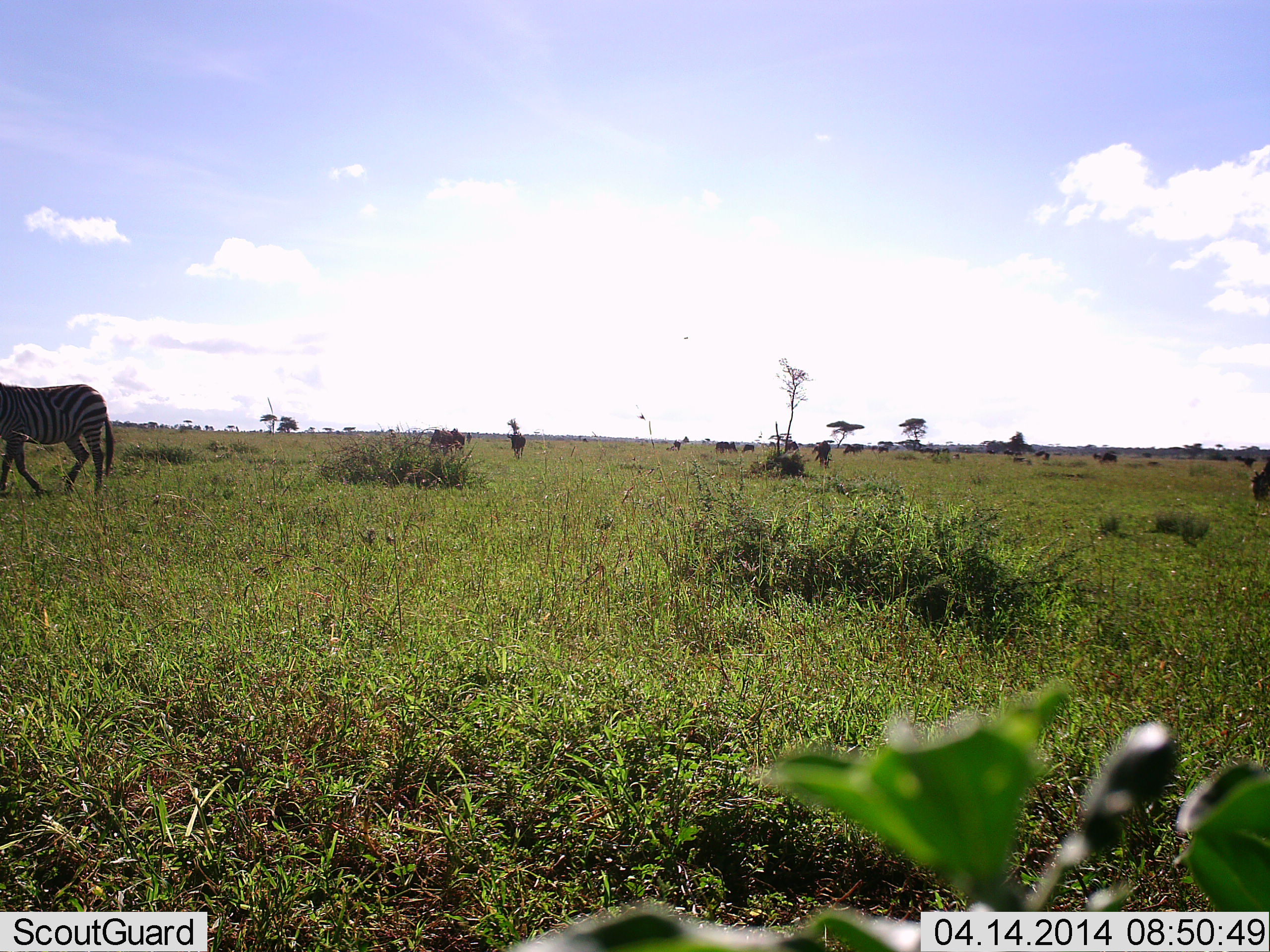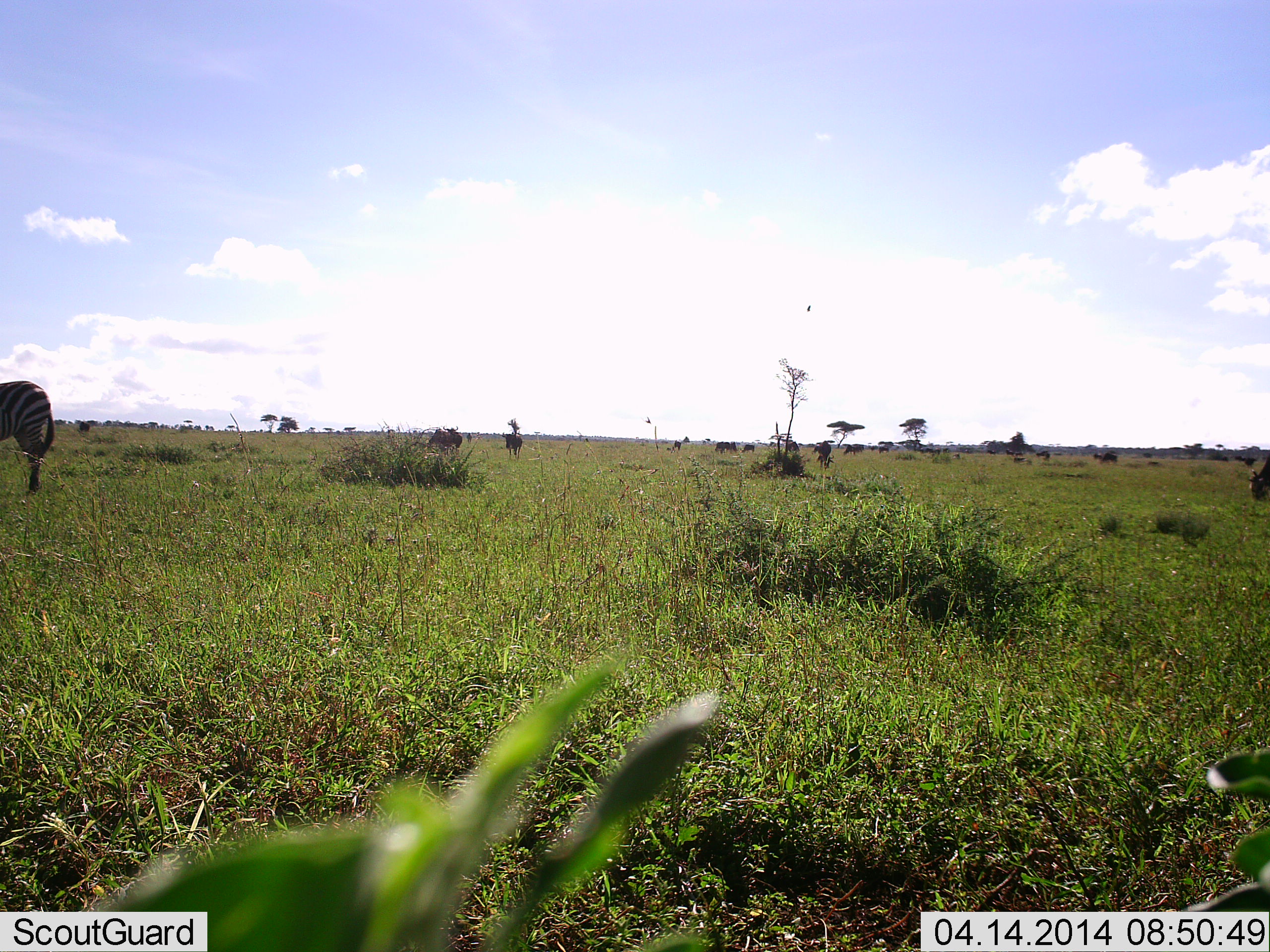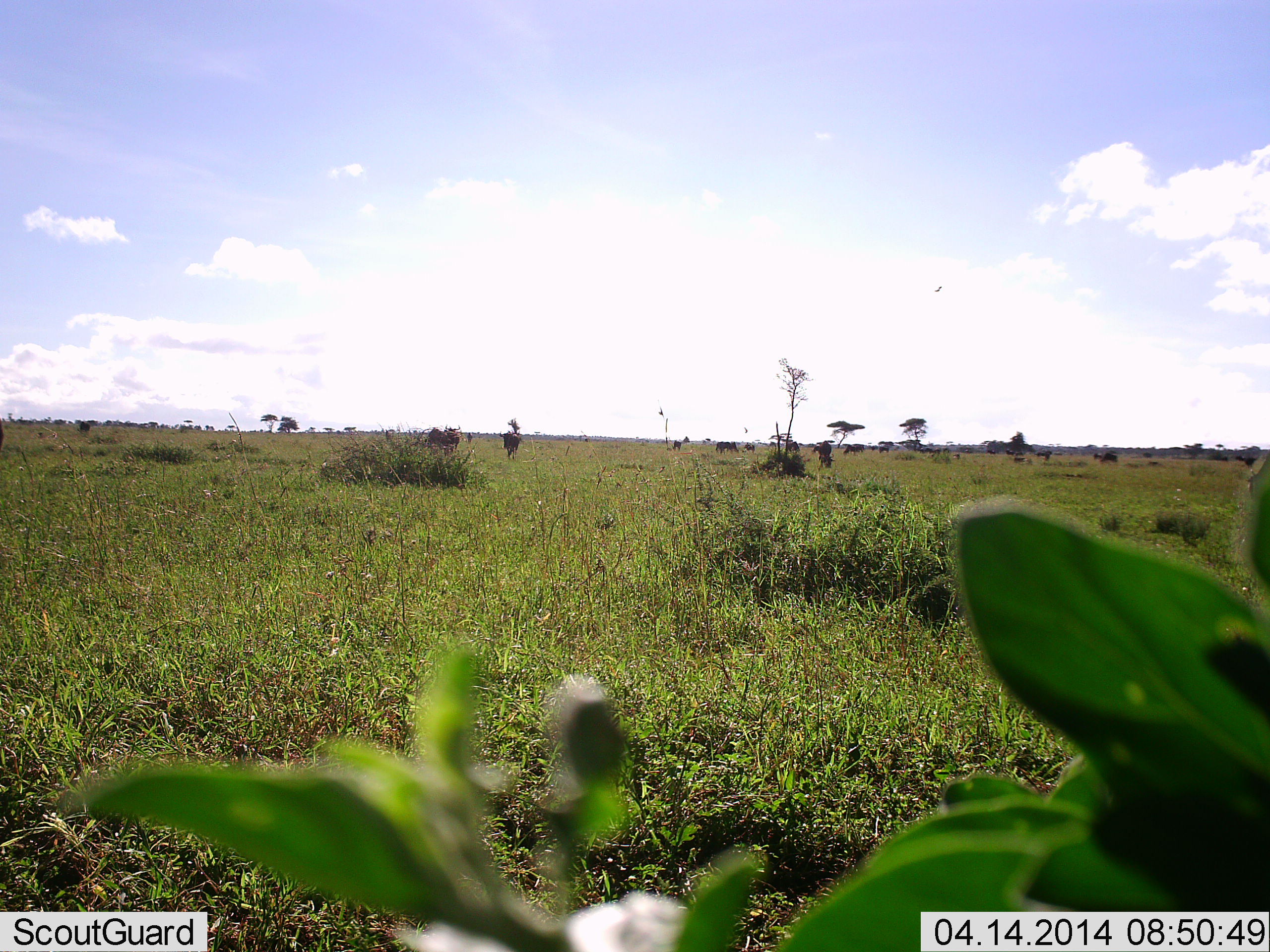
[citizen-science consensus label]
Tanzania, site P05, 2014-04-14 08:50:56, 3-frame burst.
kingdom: Animalia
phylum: Chordata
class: Mammalia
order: Perissodactyla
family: Equidae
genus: Equus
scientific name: Equus quagga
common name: plains zebra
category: zebra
Zebra (plains zebra) (Equus quagga), count 1. Behavior (volunteer vote fractions): standing 38%, resting 0%, moving 69%, interacting 0%. Young present (vote fraction): 0%. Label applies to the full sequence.